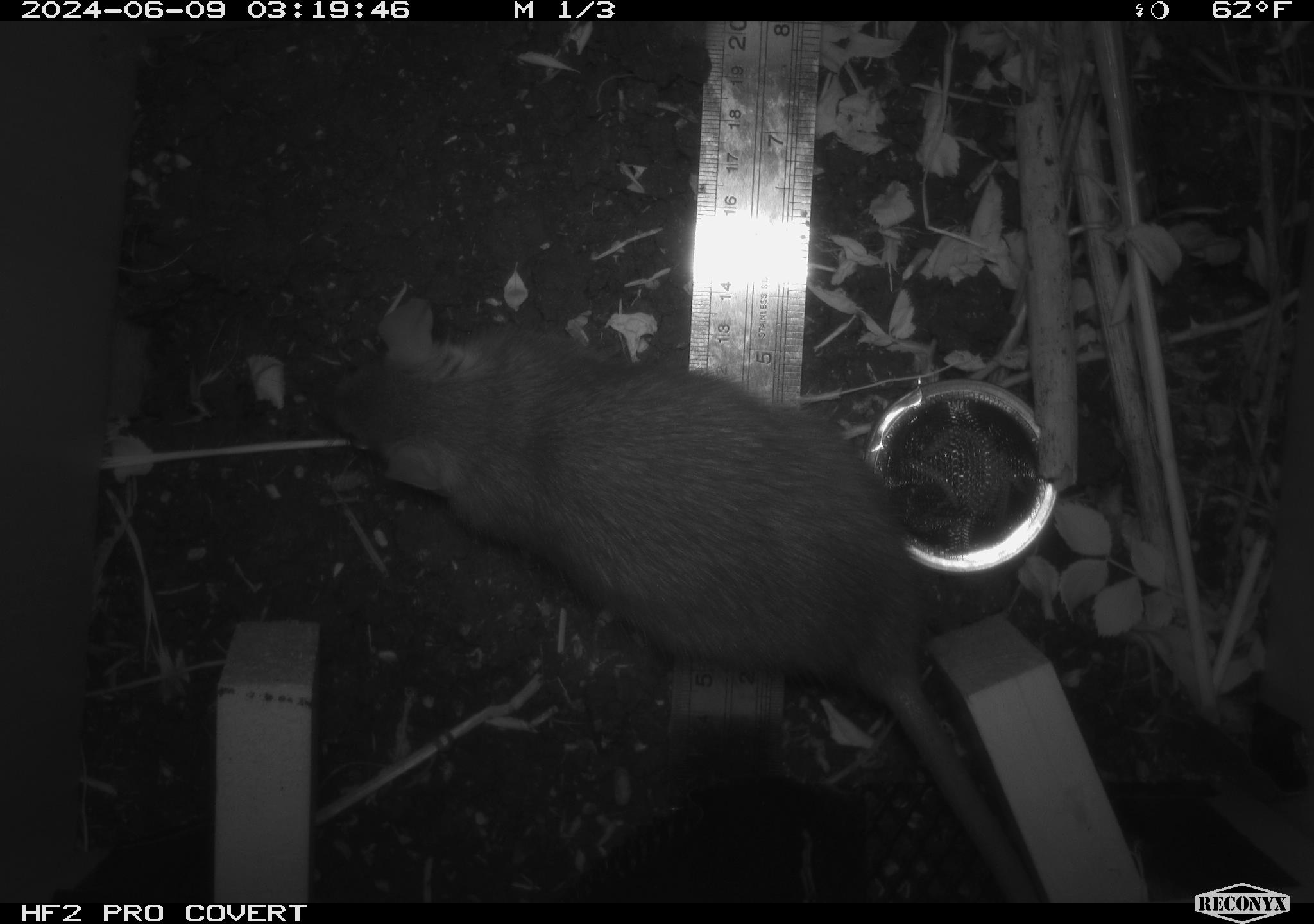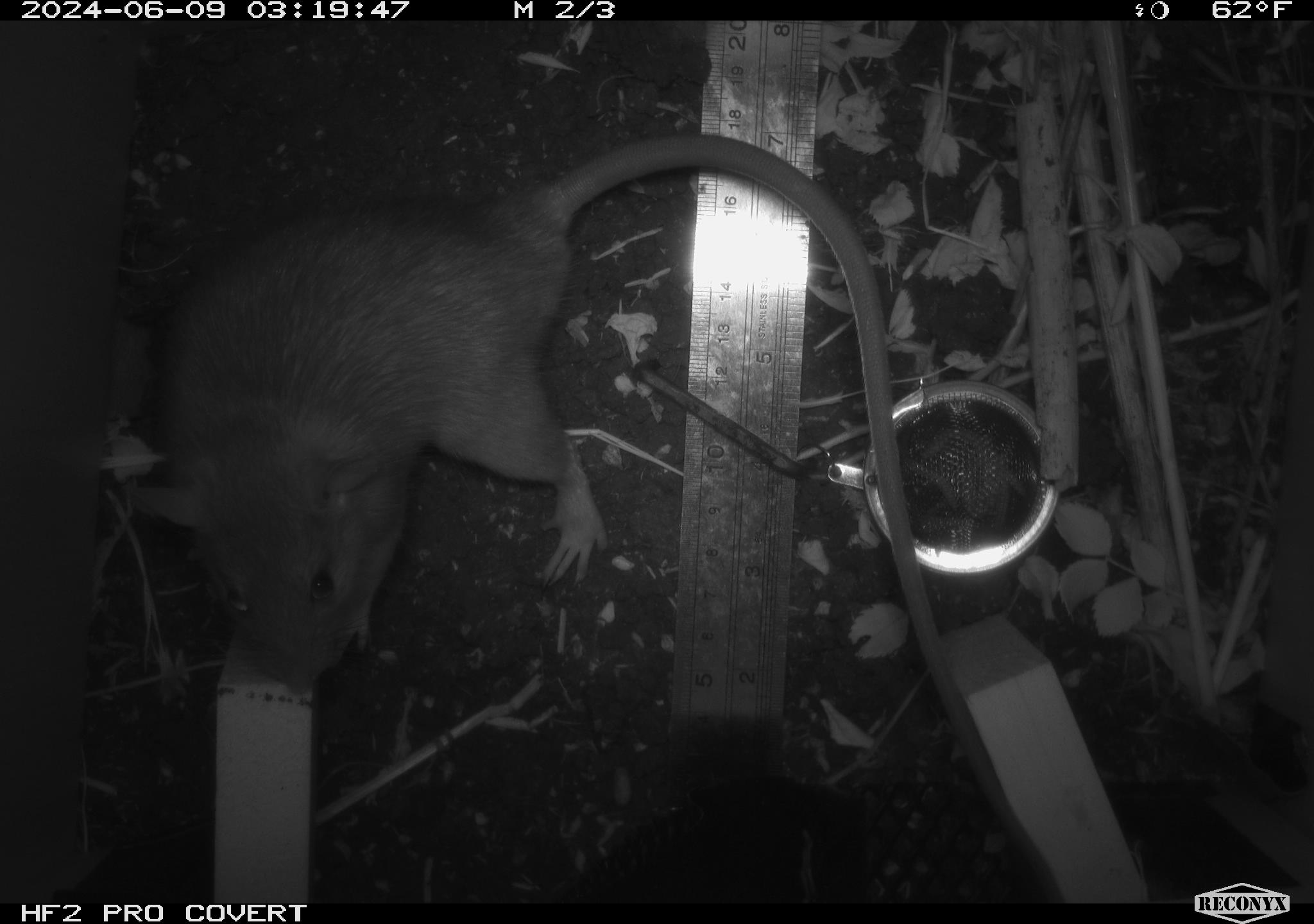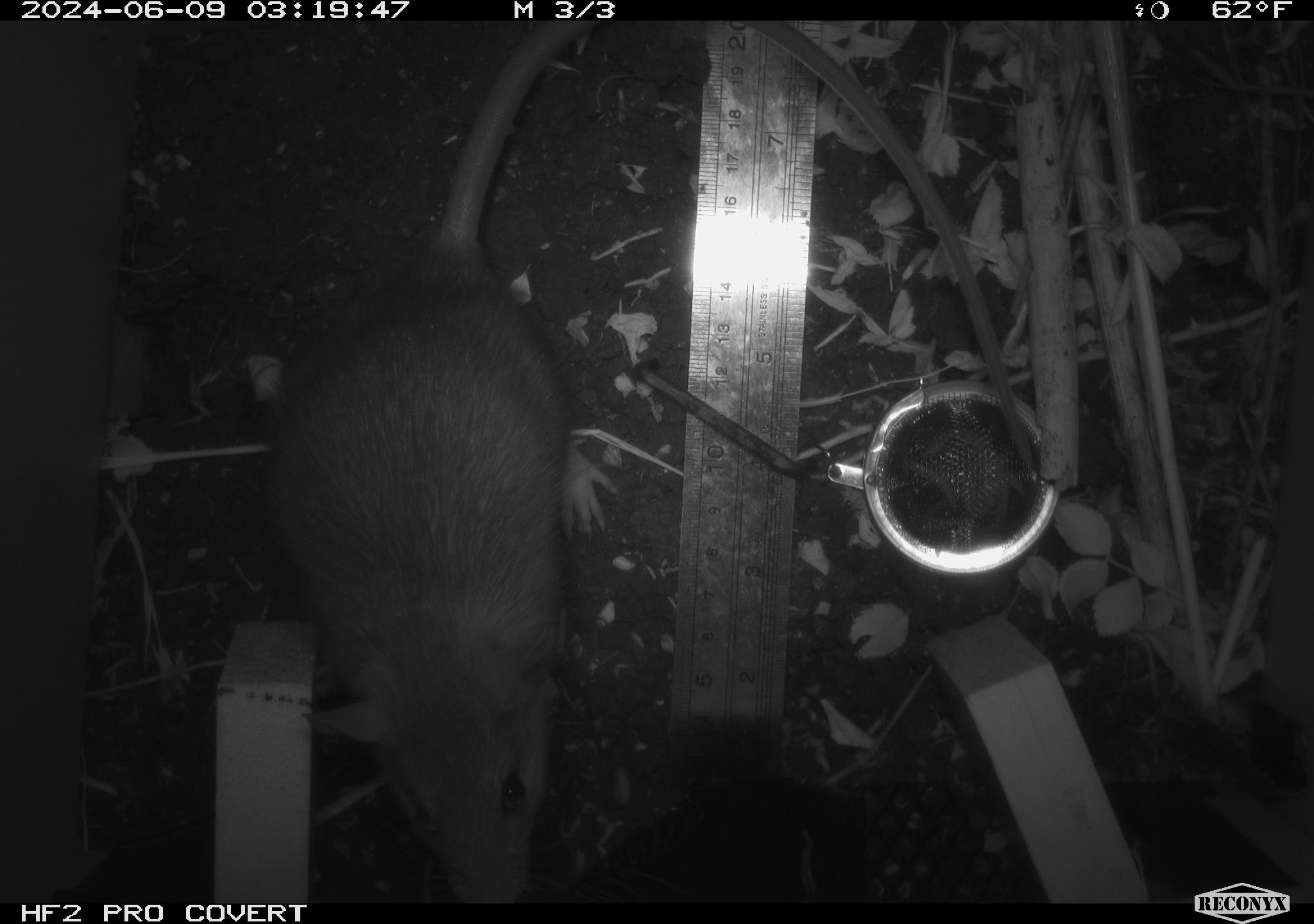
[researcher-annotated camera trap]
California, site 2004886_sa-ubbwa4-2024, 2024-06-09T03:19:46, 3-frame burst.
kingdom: Animalia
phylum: Chordata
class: Mammalia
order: Rodentia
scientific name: Rodentia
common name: woodrat or rat or mouse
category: woodrat or rat or mouse species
Woodrat or rat or mouse species (woodrat or rat or mouse) (Rodentia).